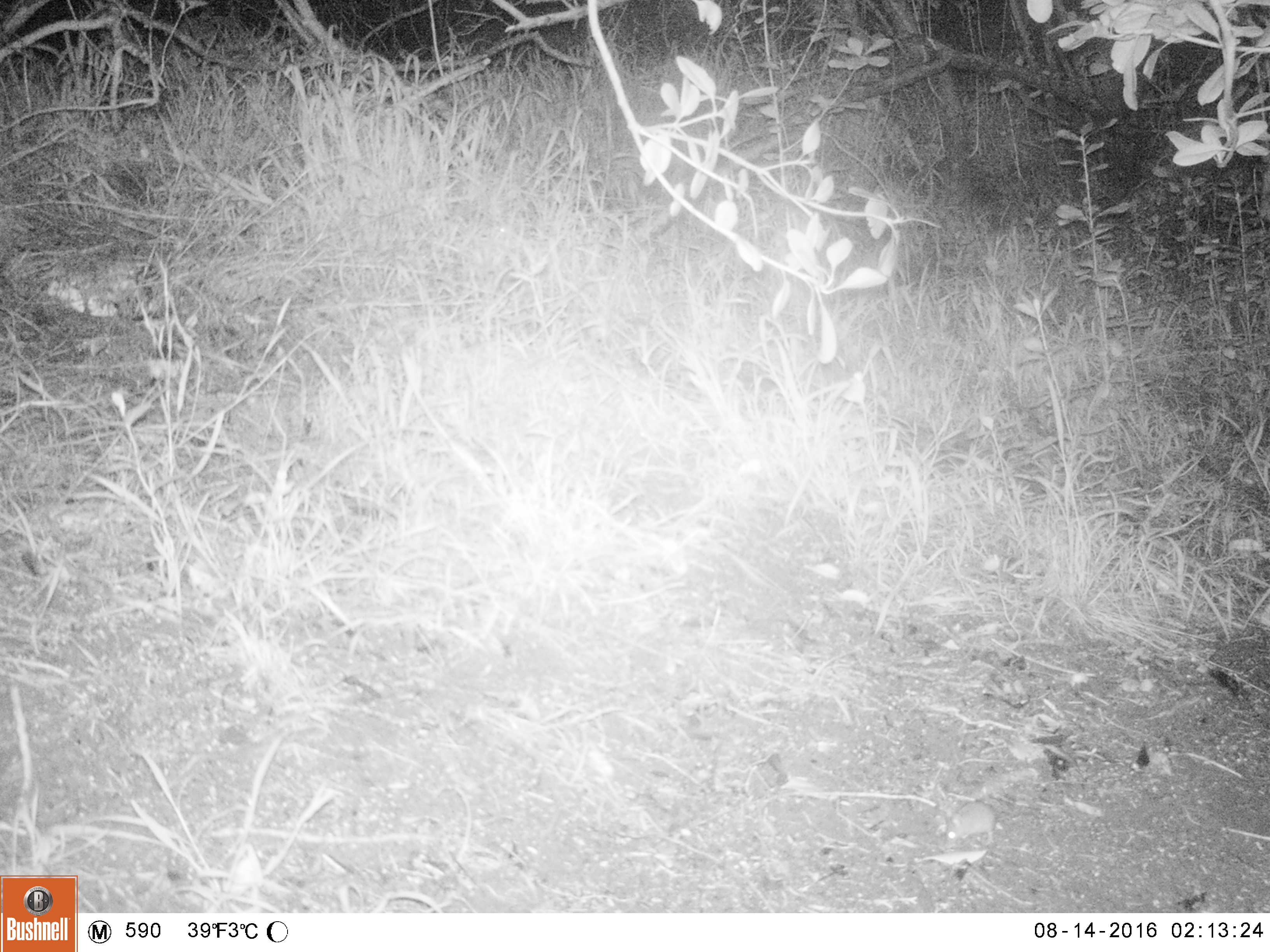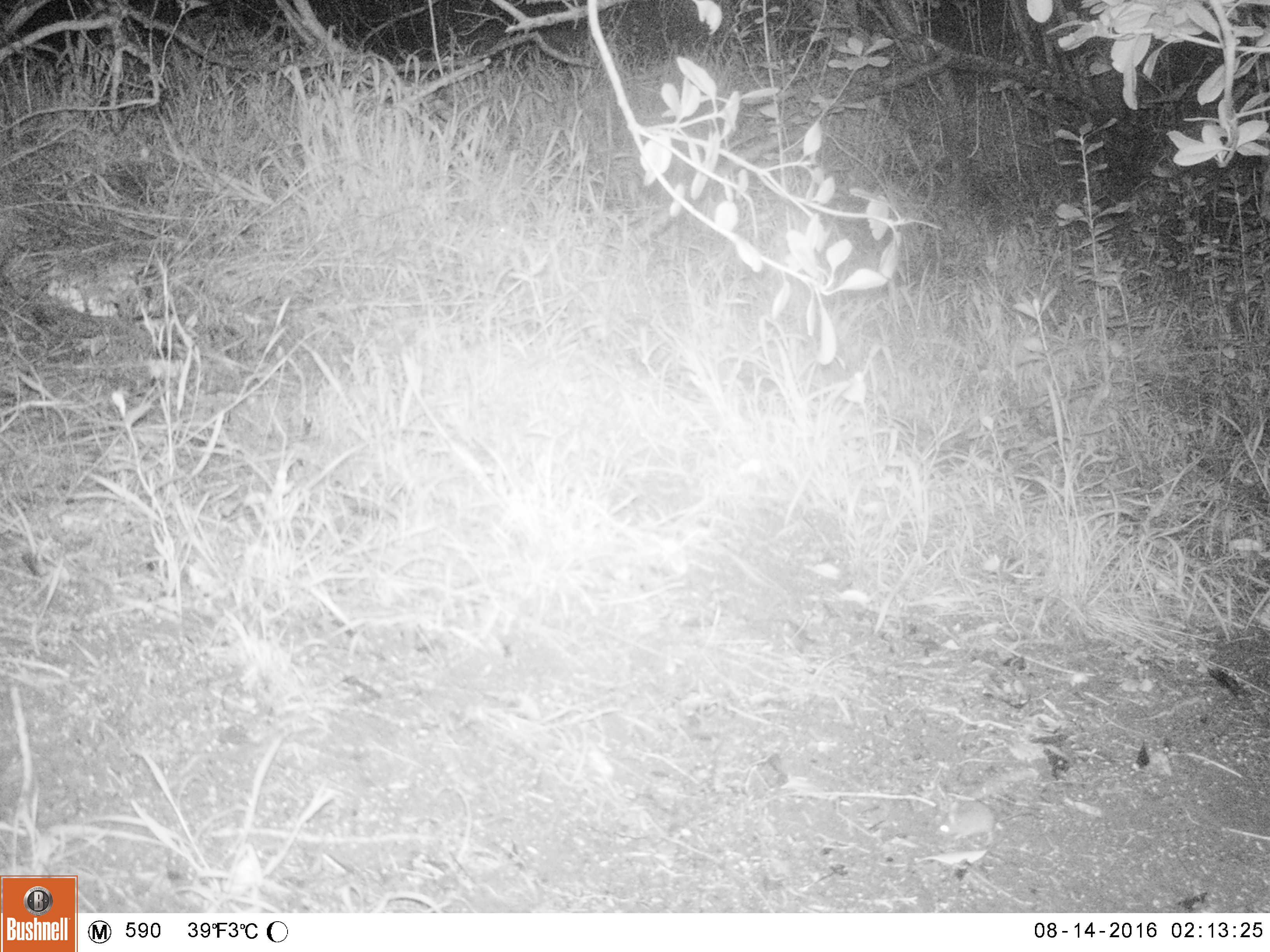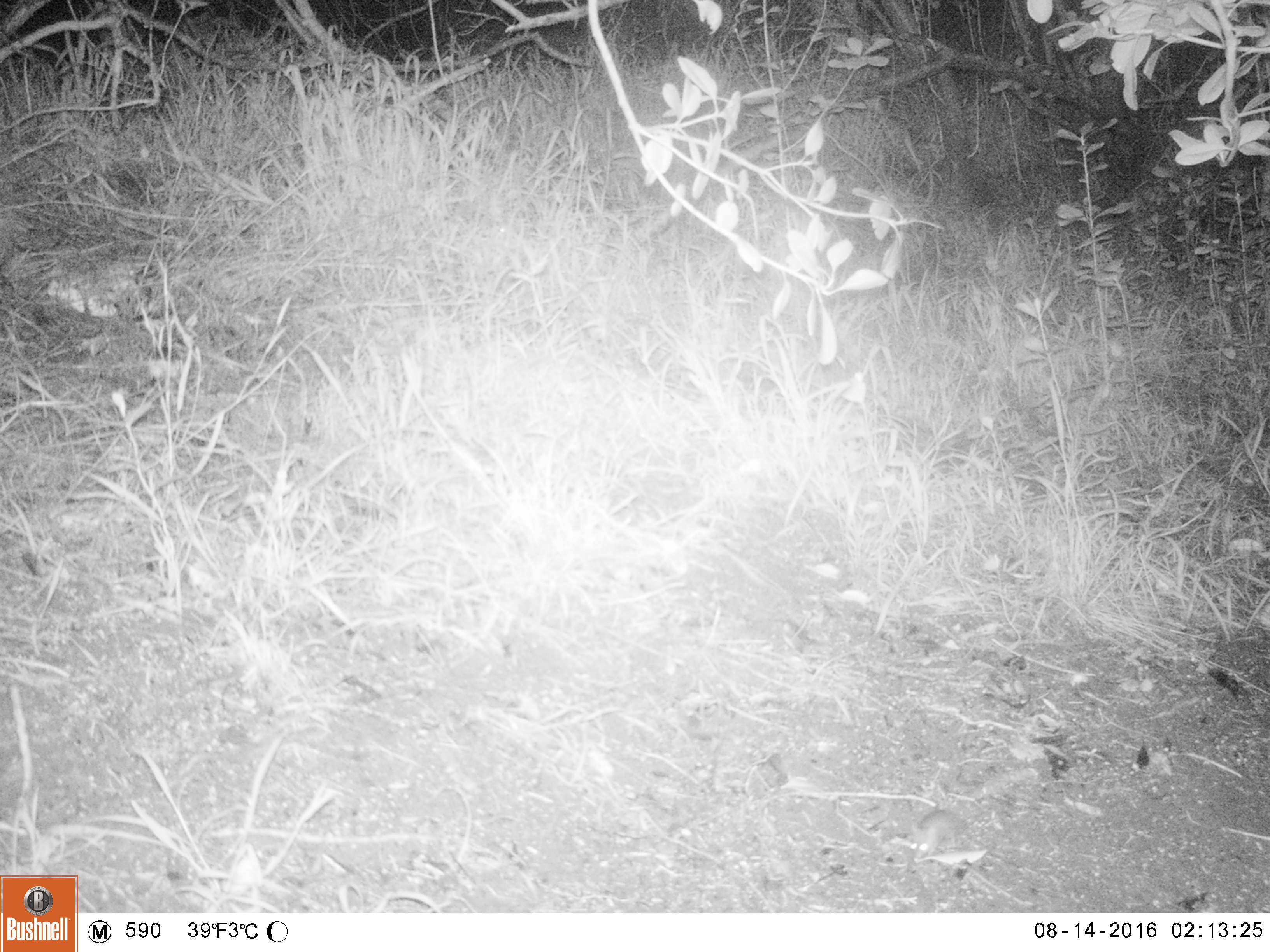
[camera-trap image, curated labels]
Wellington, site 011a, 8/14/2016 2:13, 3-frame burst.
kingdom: Animalia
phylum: Chordata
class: Mammalia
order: Rodentia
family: Muridae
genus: Mus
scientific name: Mus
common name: mouse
Mouse (Mus).